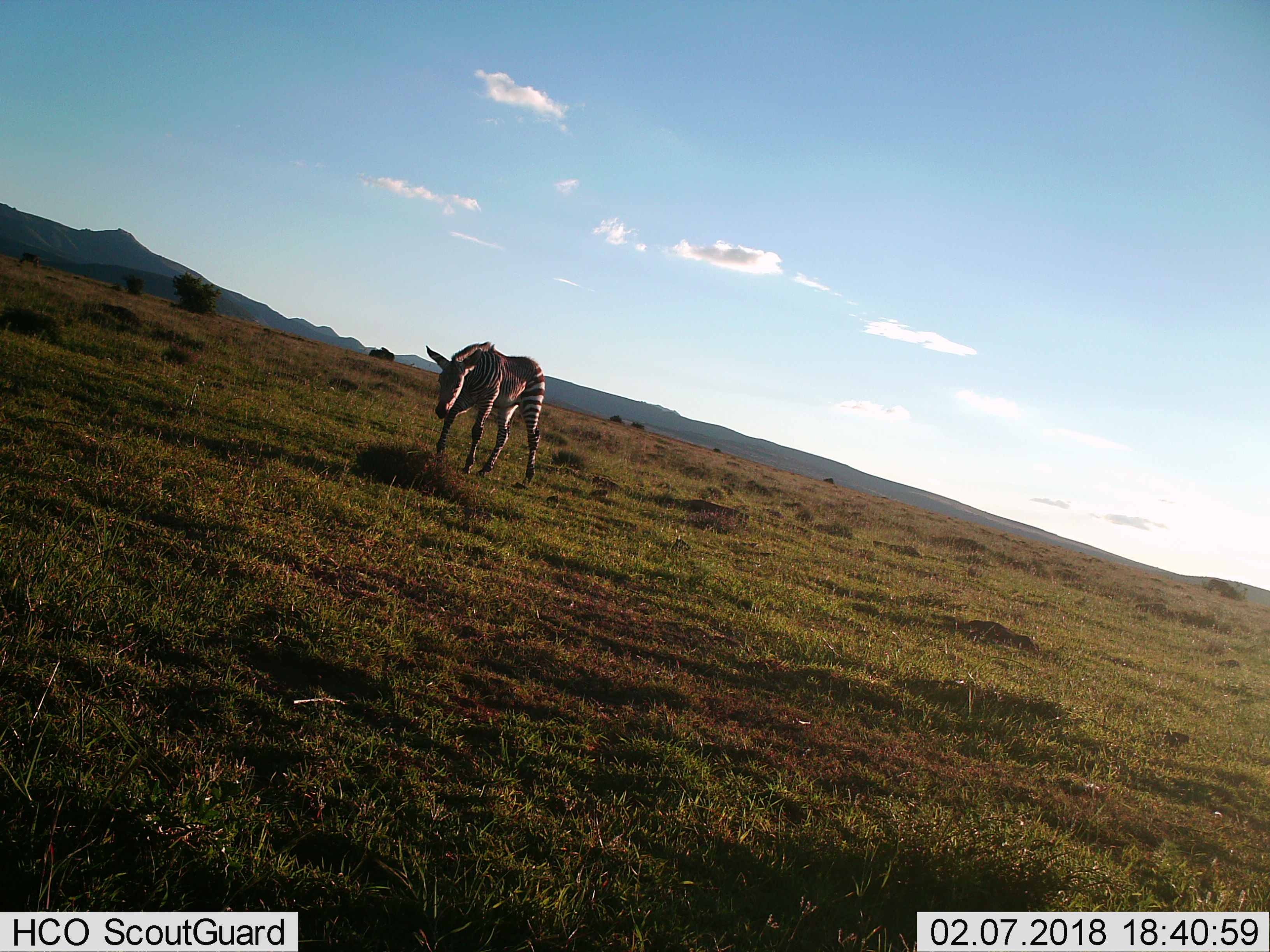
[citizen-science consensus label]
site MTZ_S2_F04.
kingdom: Animalia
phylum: Chordata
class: Mammalia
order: Perissodactyla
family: Equidae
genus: Equus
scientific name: Equus zebra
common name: mountain zebra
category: zebramountain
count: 1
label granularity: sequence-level